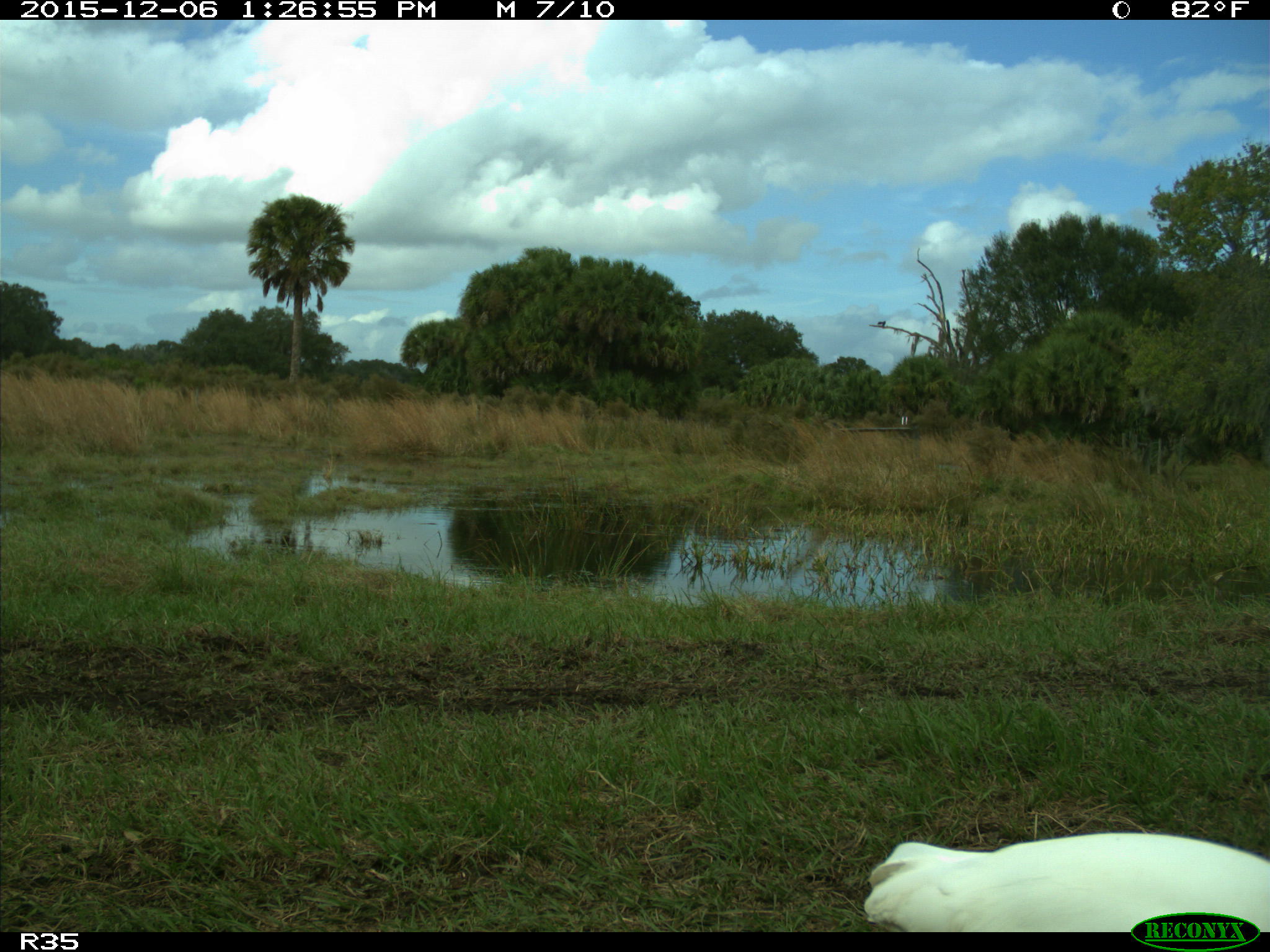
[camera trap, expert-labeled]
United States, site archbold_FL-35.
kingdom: Animalia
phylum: Chordata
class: Aves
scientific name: Aves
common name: birds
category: unidentified bird